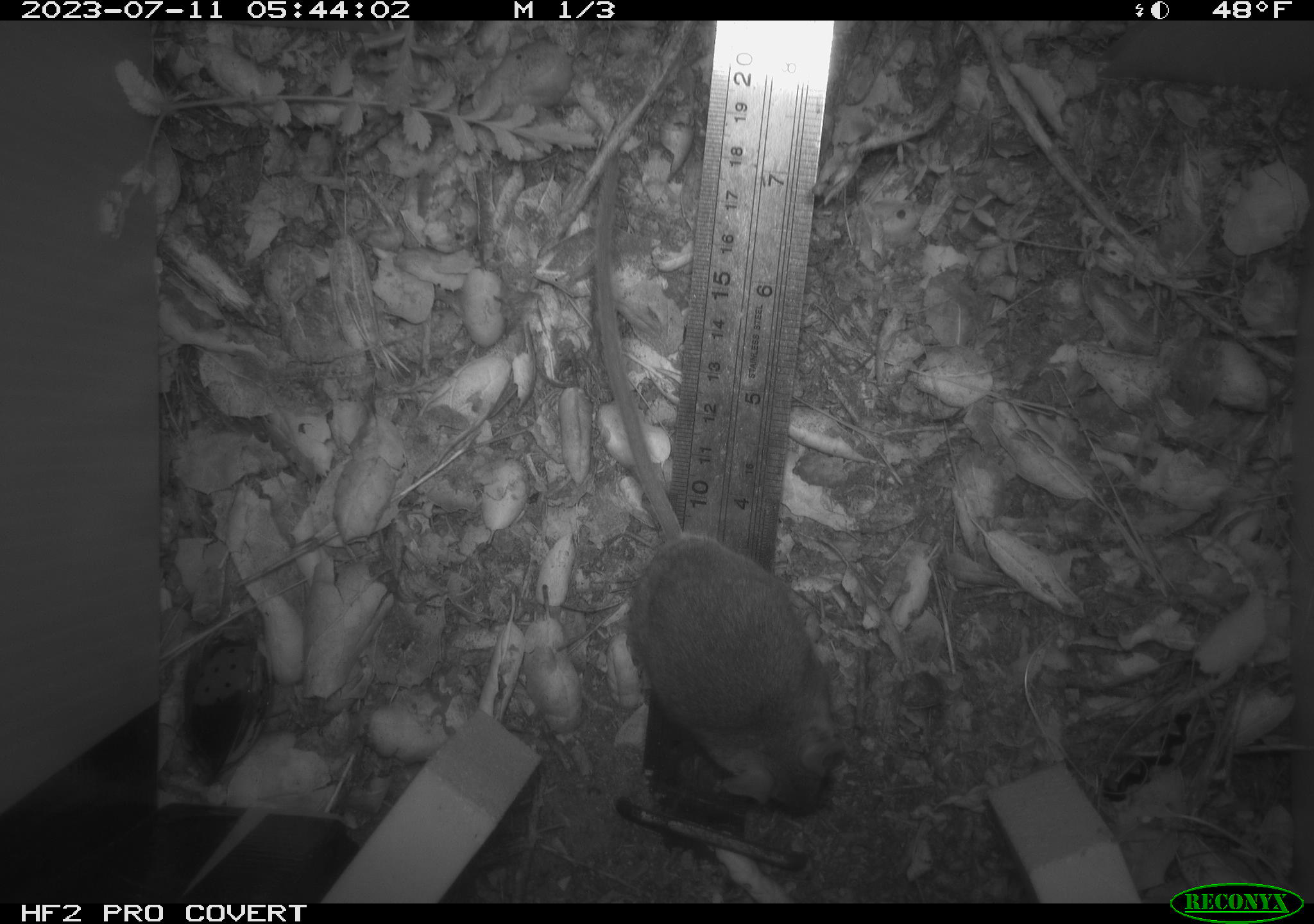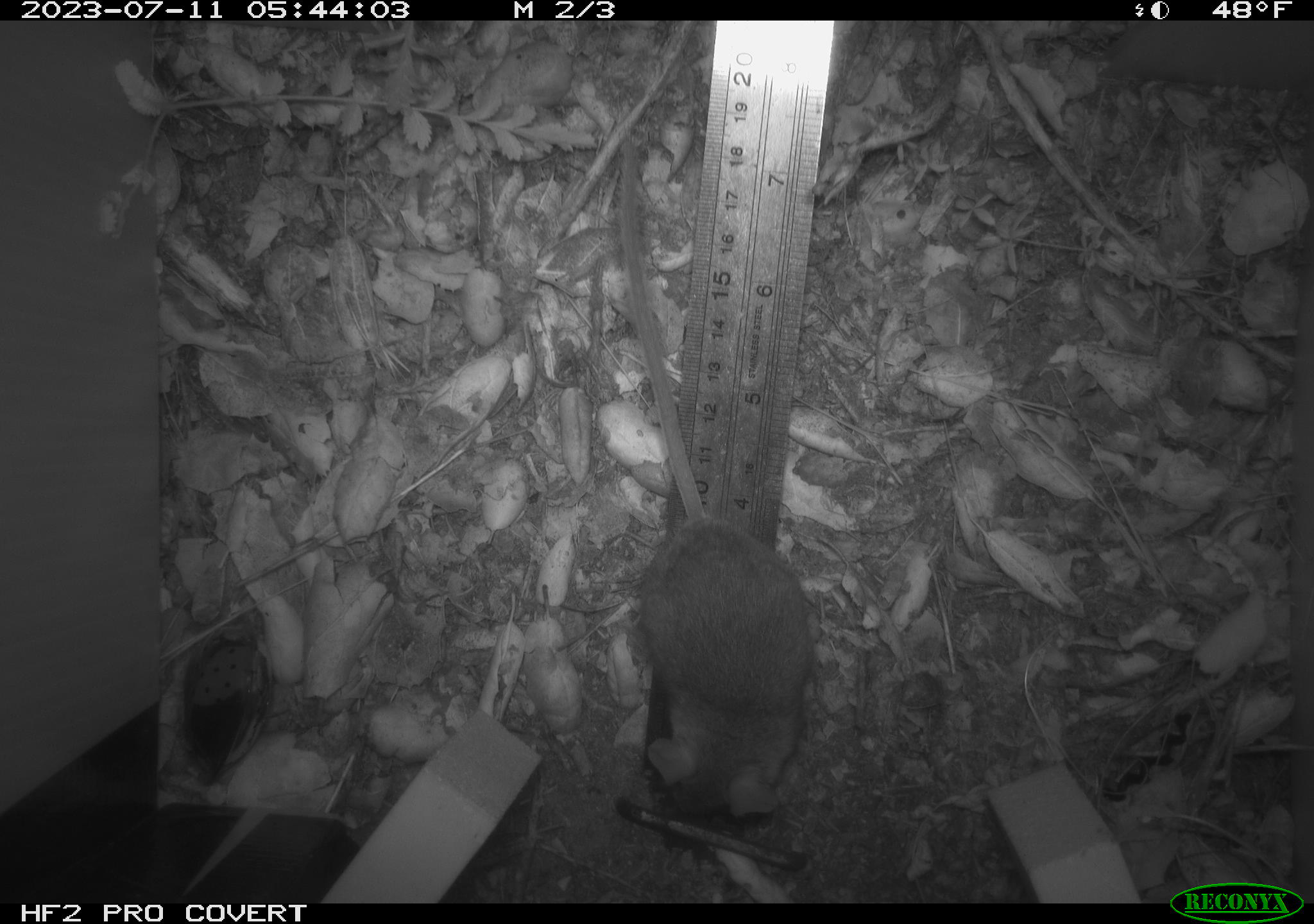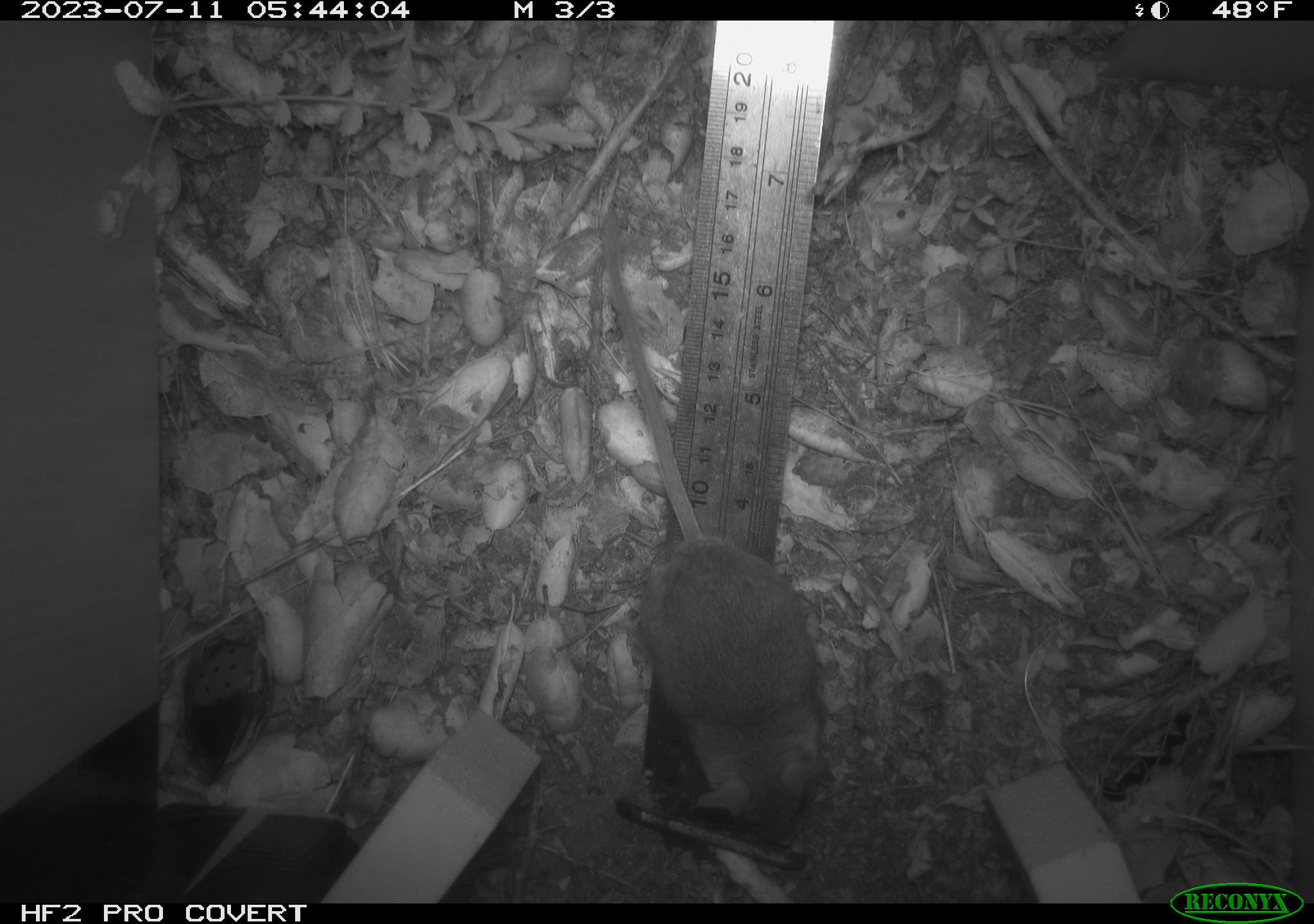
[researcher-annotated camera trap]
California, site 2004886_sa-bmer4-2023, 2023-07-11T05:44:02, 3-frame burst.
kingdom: Animalia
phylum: Chordata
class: Mammalia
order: Rodentia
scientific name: Rodentia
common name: mouse species